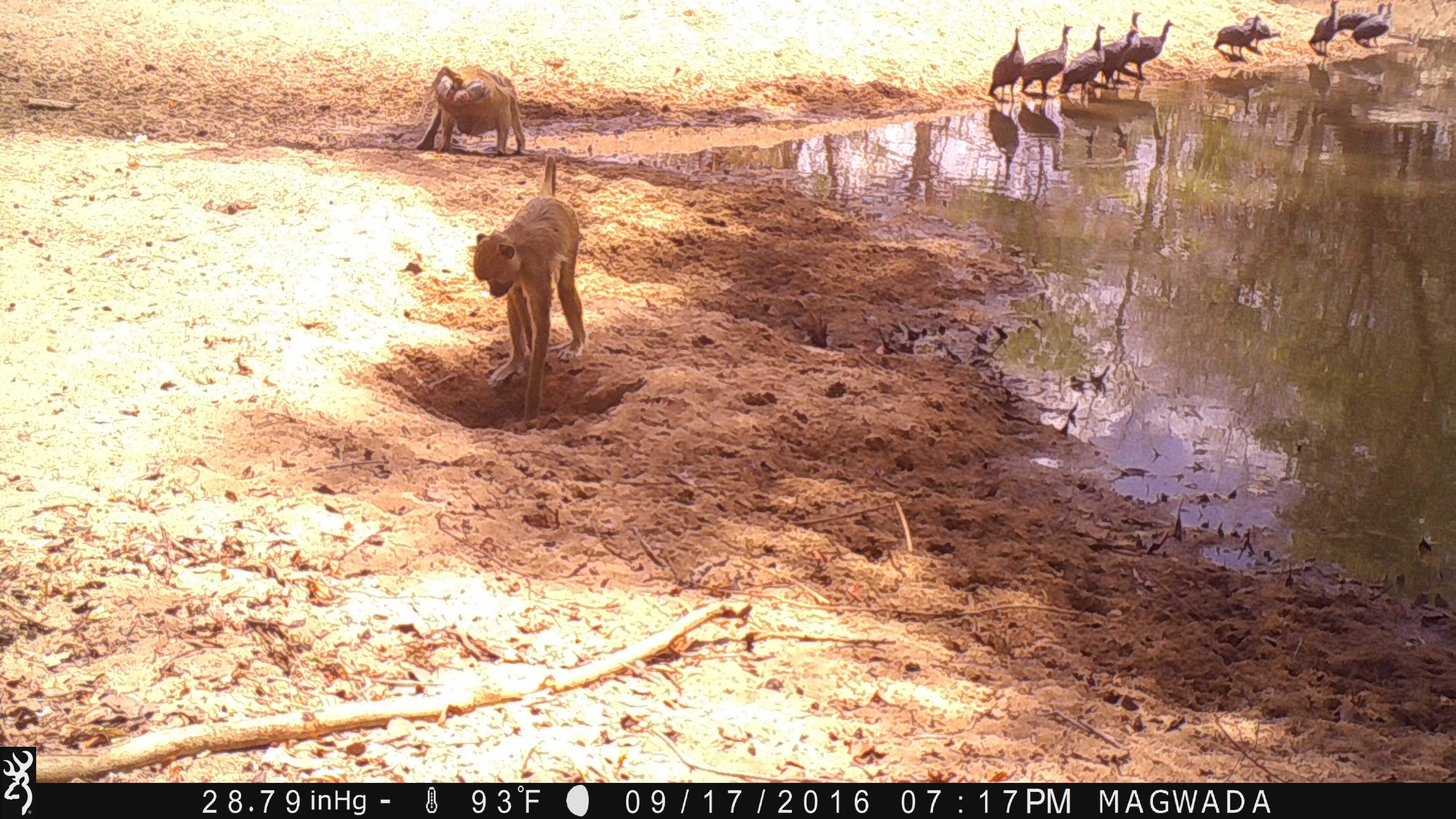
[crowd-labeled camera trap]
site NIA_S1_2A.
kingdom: Animalia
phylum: Chordata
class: Mammalia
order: Primates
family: Cercopithecidae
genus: Papio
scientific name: Papio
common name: baboon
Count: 2.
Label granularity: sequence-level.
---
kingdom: Animalia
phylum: Chordata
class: Aves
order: Galliformes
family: Numididae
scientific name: Numididae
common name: guineafowl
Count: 11-50.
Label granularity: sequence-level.